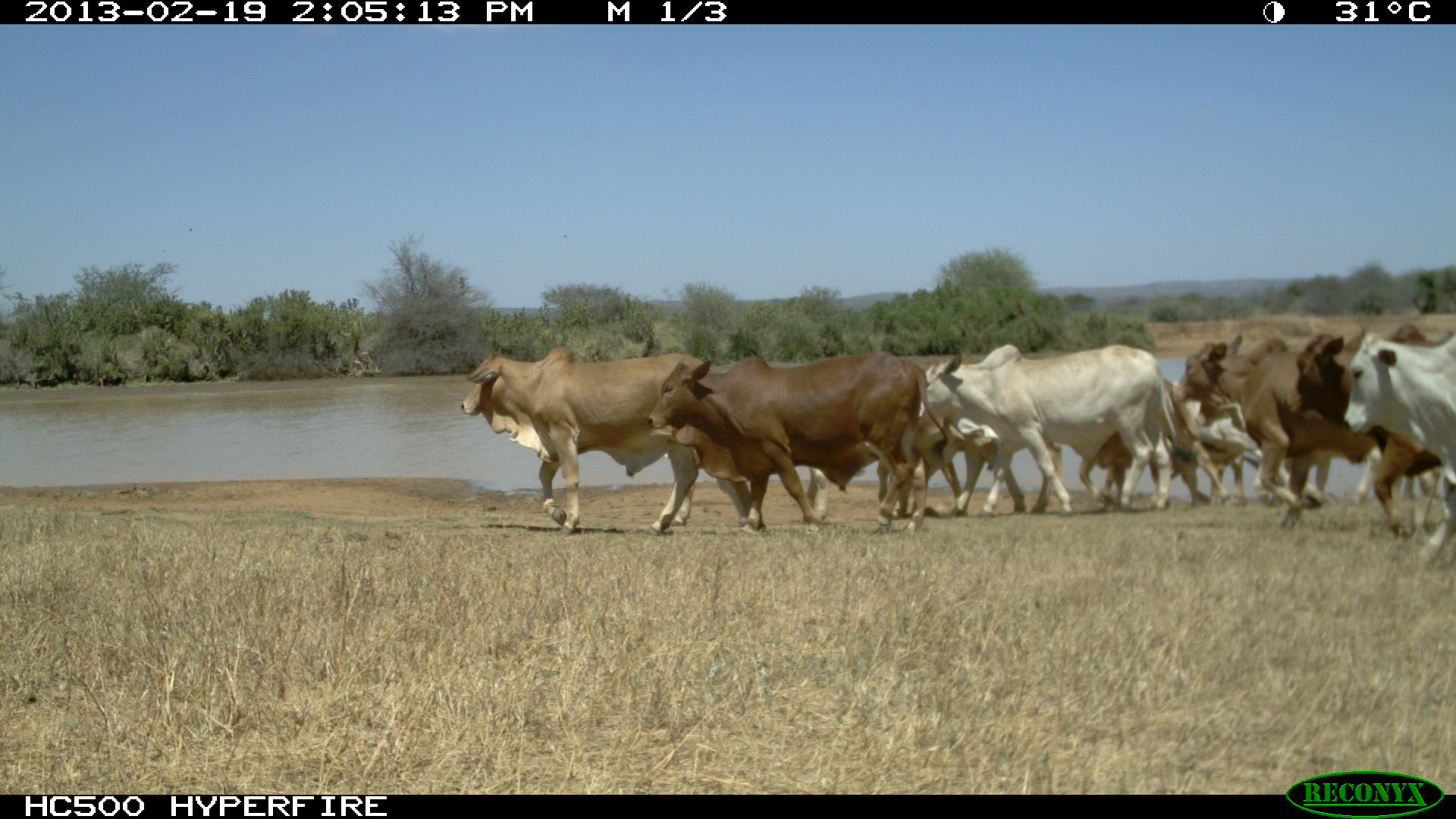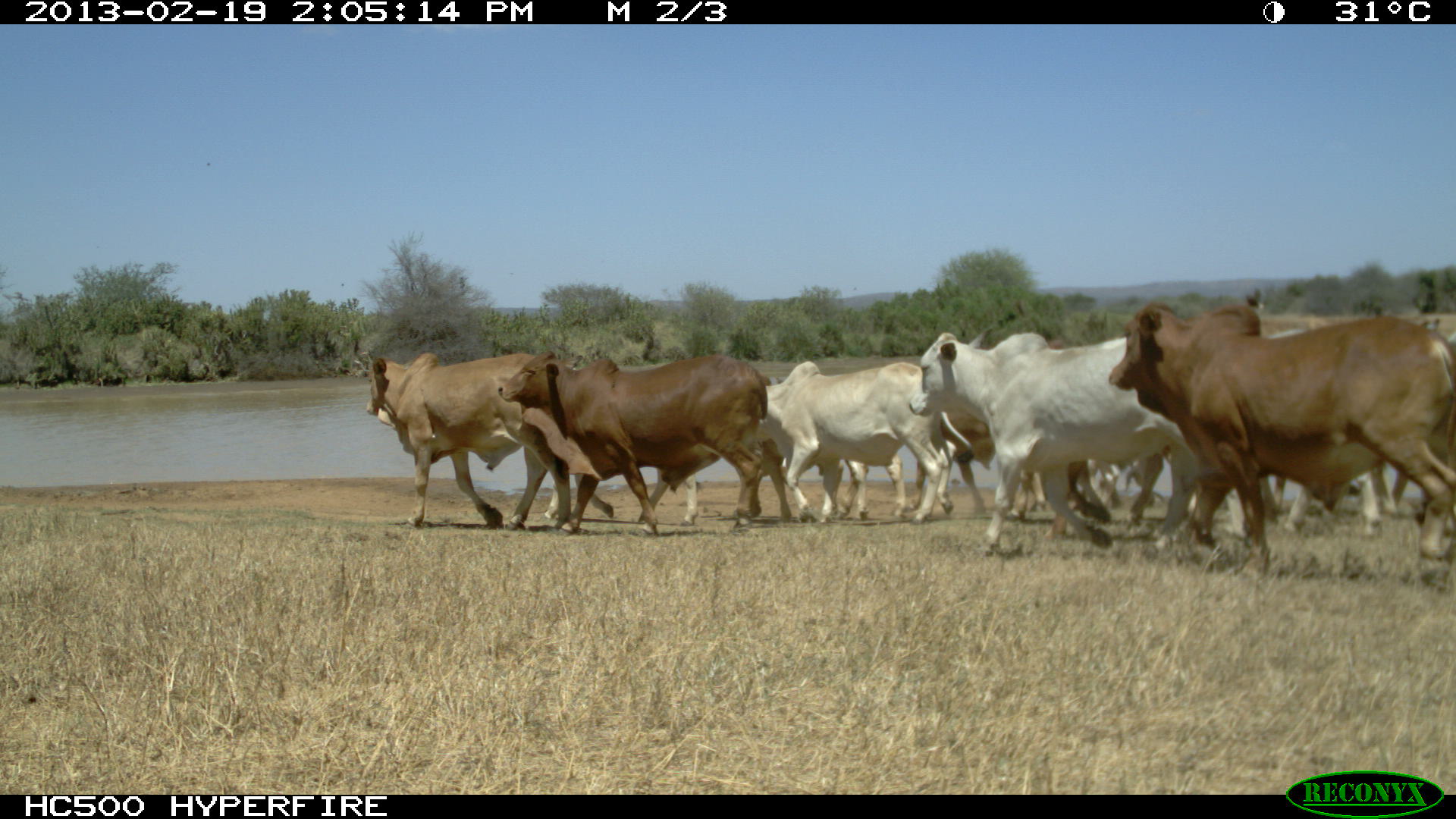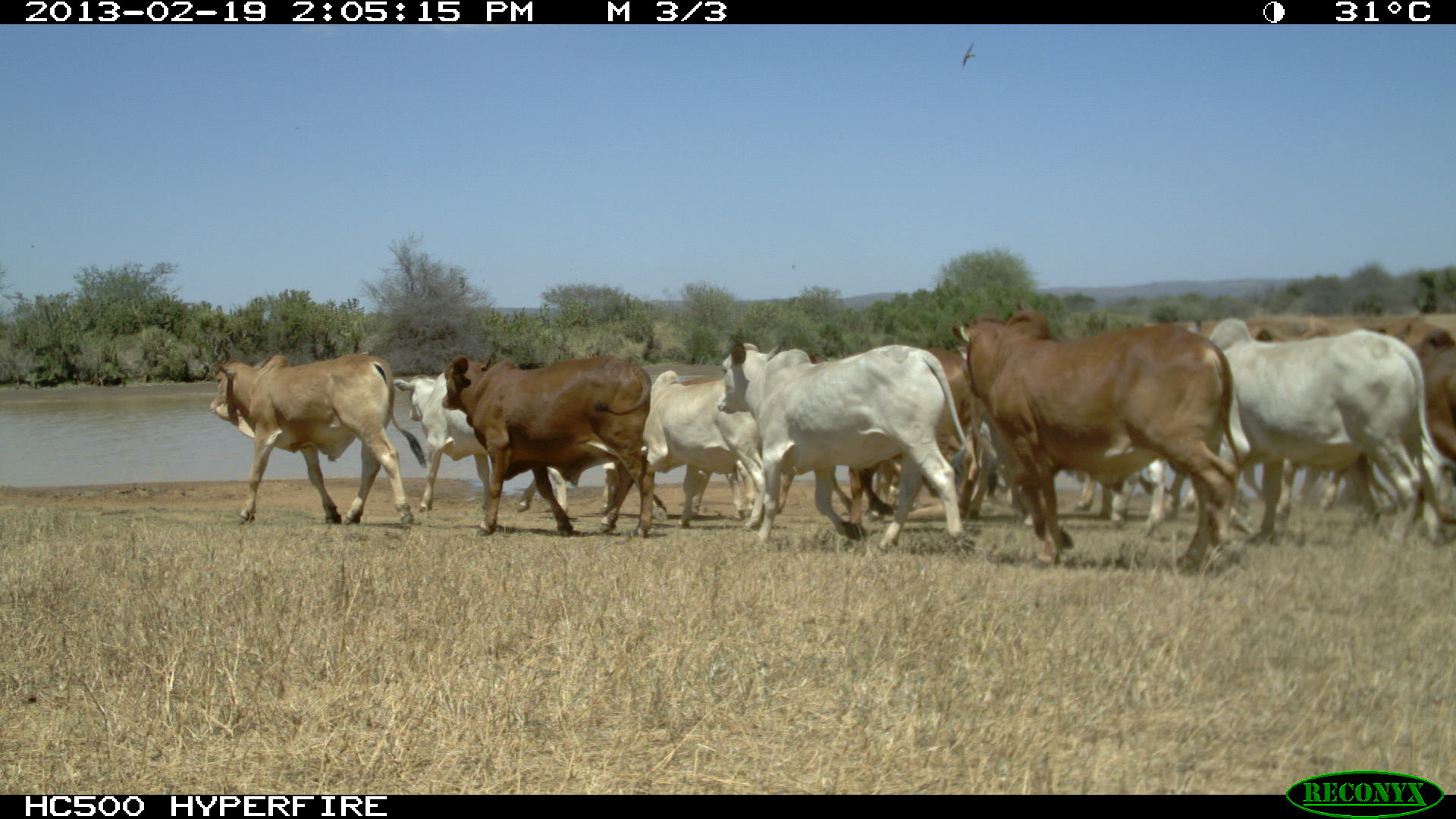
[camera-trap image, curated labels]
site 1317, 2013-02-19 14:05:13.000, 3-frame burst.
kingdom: Animalia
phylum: Chordata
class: Mammalia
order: Artiodactyla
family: Bovidae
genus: Bos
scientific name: Bos taurus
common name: domestic cattle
Bos taurus (domestic cattle), count 1.